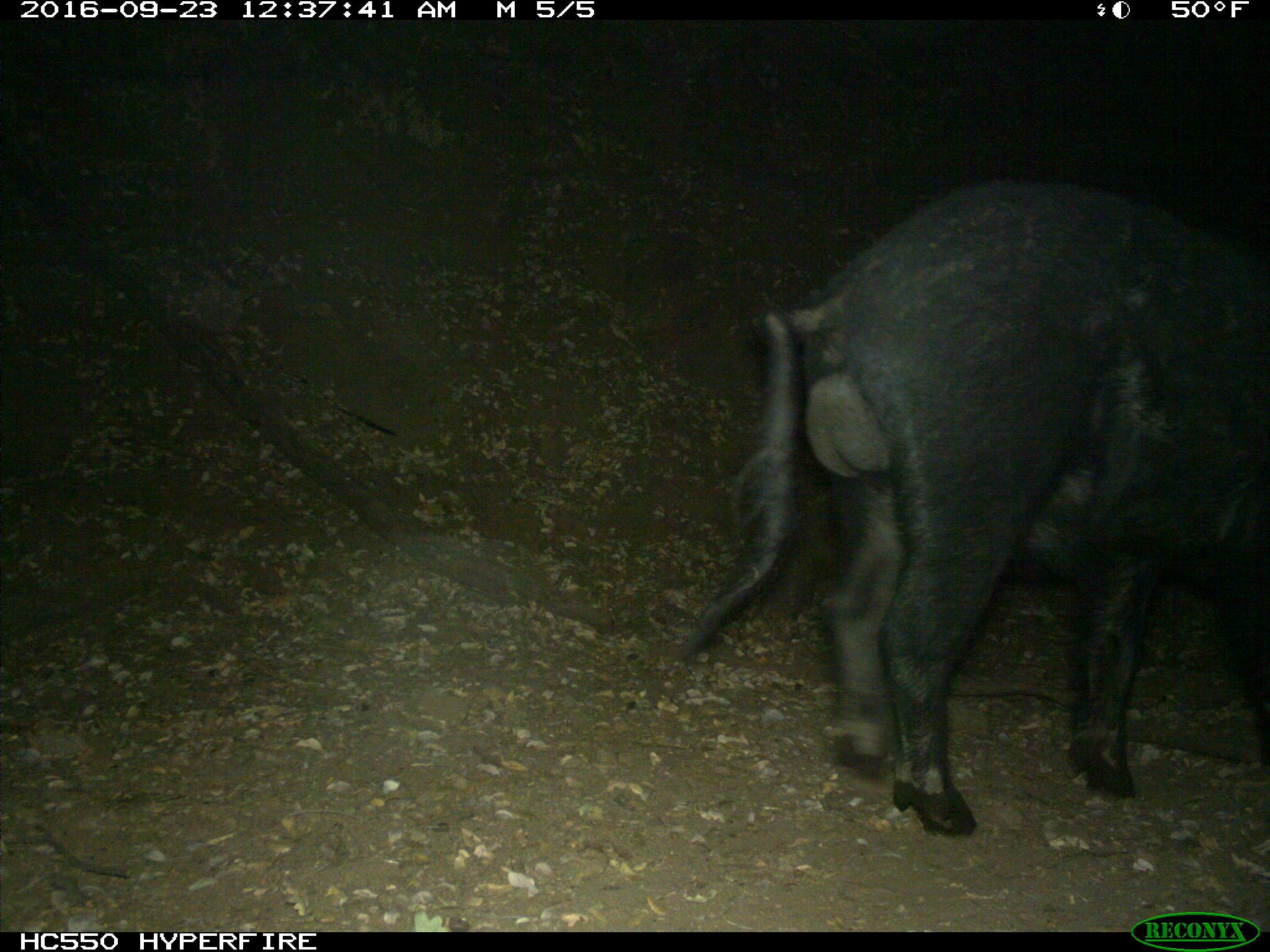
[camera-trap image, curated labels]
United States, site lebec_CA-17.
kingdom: Animalia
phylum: Chordata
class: Mammalia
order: Artiodactyla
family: Suidae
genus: Sus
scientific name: Sus scrofa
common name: wild boar